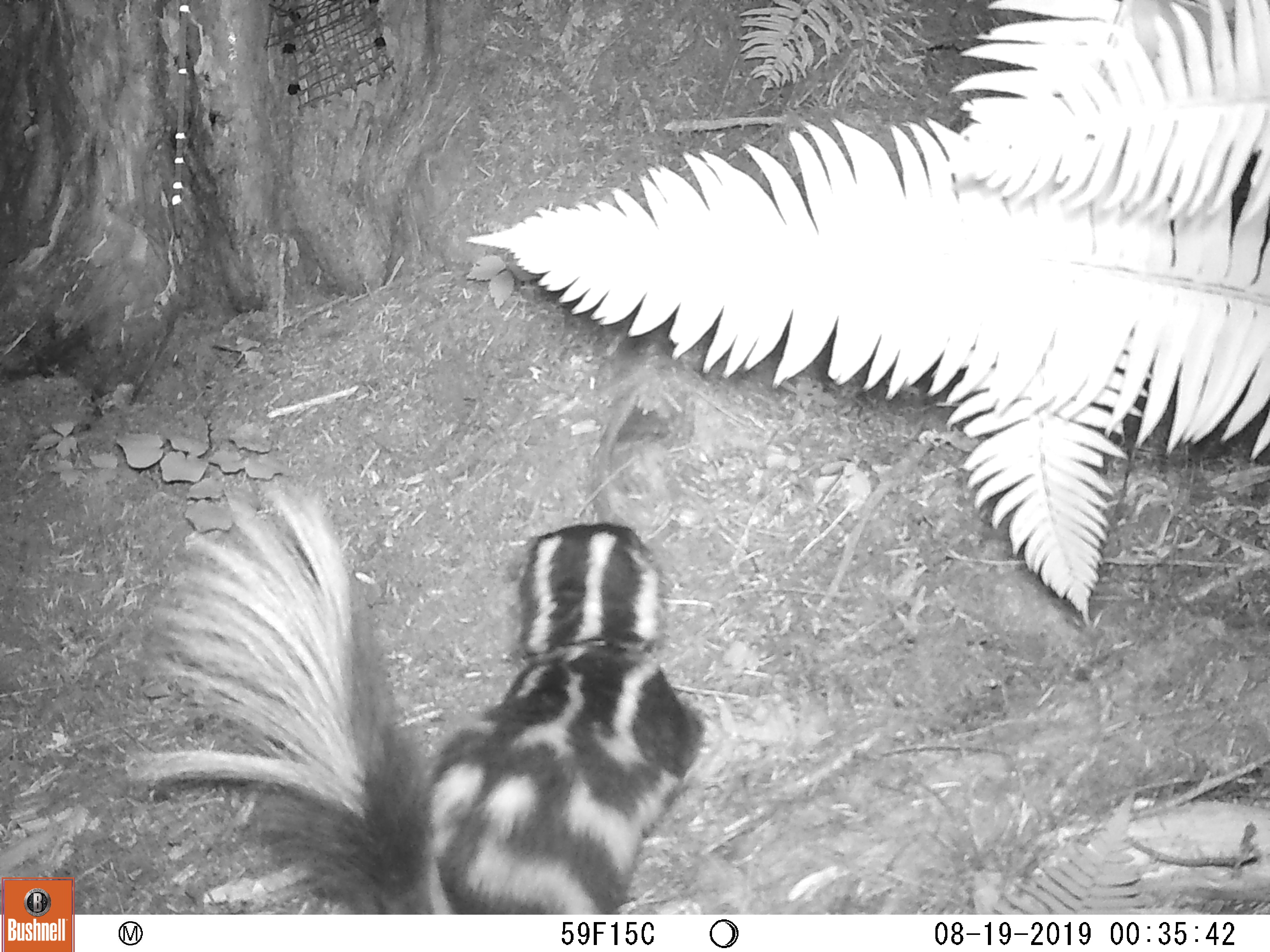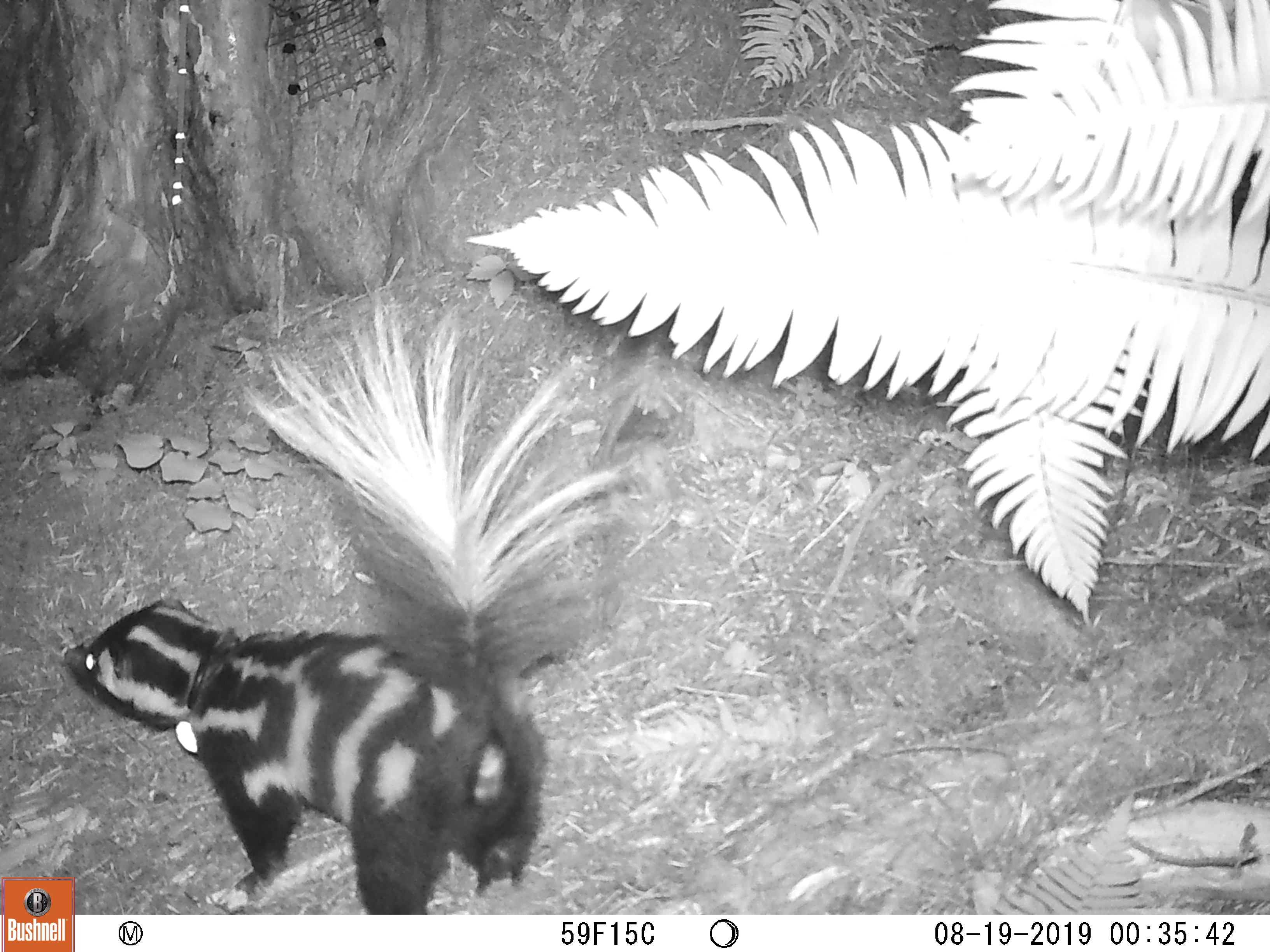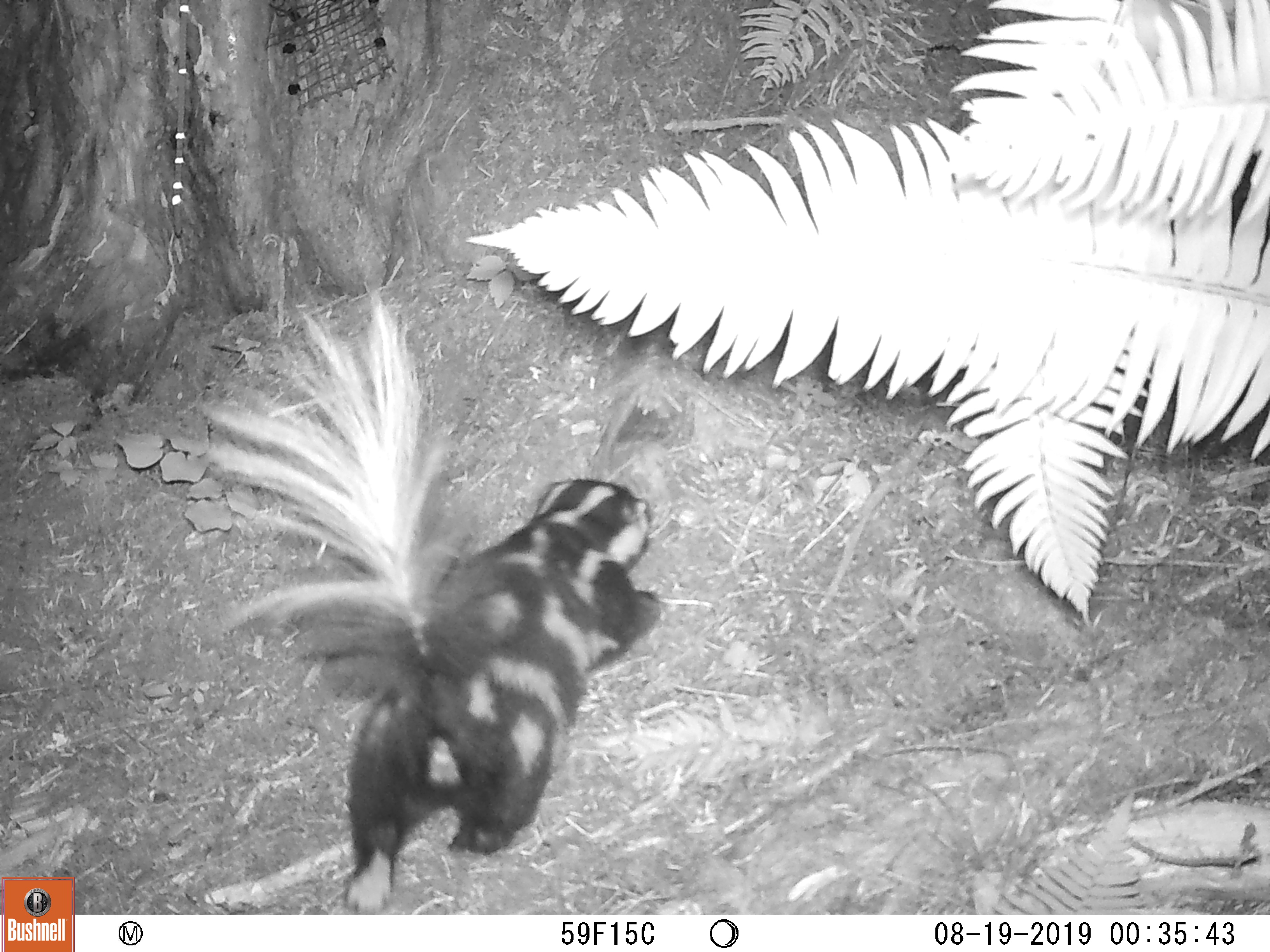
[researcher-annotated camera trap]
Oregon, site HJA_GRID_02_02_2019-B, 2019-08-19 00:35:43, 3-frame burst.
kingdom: Animalia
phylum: Chordata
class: Mammalia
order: Carnivora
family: Mephitidae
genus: Spilogale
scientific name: Spilogale gracilis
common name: western spotted skunk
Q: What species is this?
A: Western spotted skunk (Spilogale gracilis).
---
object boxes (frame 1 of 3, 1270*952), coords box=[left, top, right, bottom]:
western spotted skunk: box=[121, 475, 710, 902]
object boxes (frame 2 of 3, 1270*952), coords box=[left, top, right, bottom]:
western spotted skunk: box=[85, 270, 672, 908]; box=[42, 283, 658, 873]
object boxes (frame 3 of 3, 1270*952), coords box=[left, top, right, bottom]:
western spotted skunk: box=[194, 288, 681, 912]